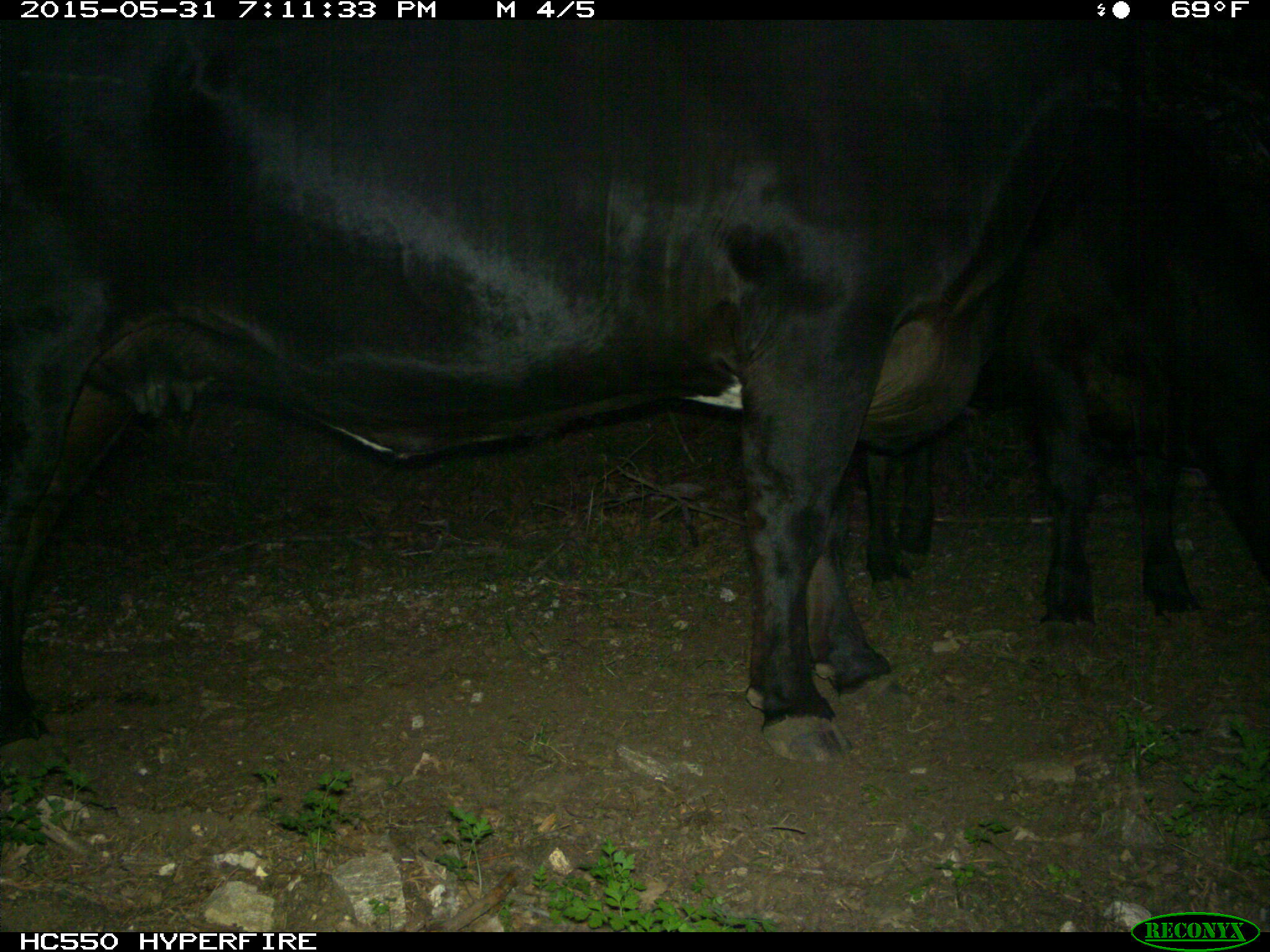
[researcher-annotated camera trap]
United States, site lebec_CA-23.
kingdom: Animalia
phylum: Chordata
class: Mammalia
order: Artiodactyla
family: Bovidae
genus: Bos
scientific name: Bos taurus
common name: domestic cow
Bos taurus (domestic cow).